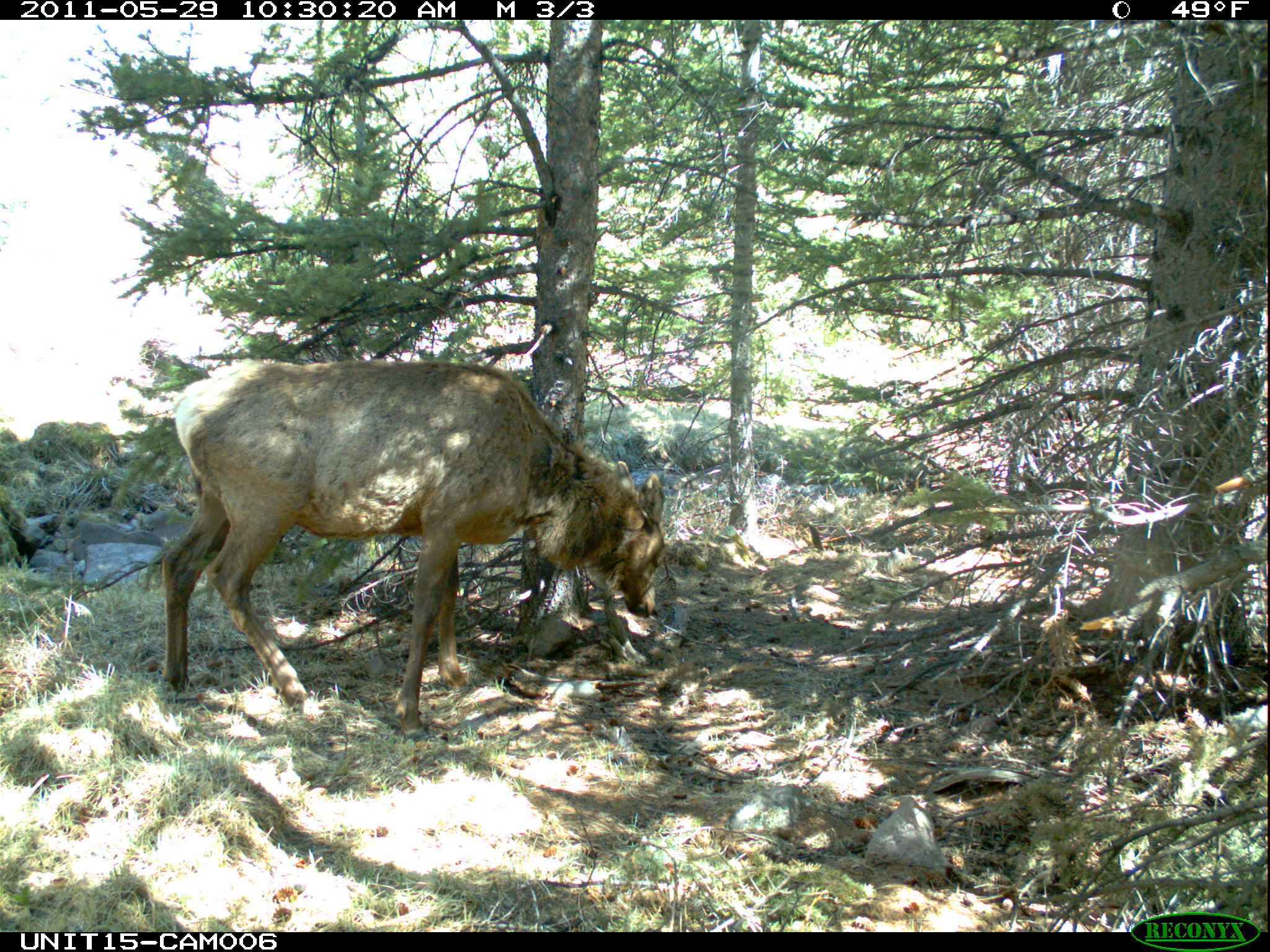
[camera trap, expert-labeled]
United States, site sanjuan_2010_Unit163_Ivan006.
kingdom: Animalia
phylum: Chordata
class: Mammalia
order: Artiodactyla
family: Cervidae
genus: Cervus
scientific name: Cervus elaphus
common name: red deer